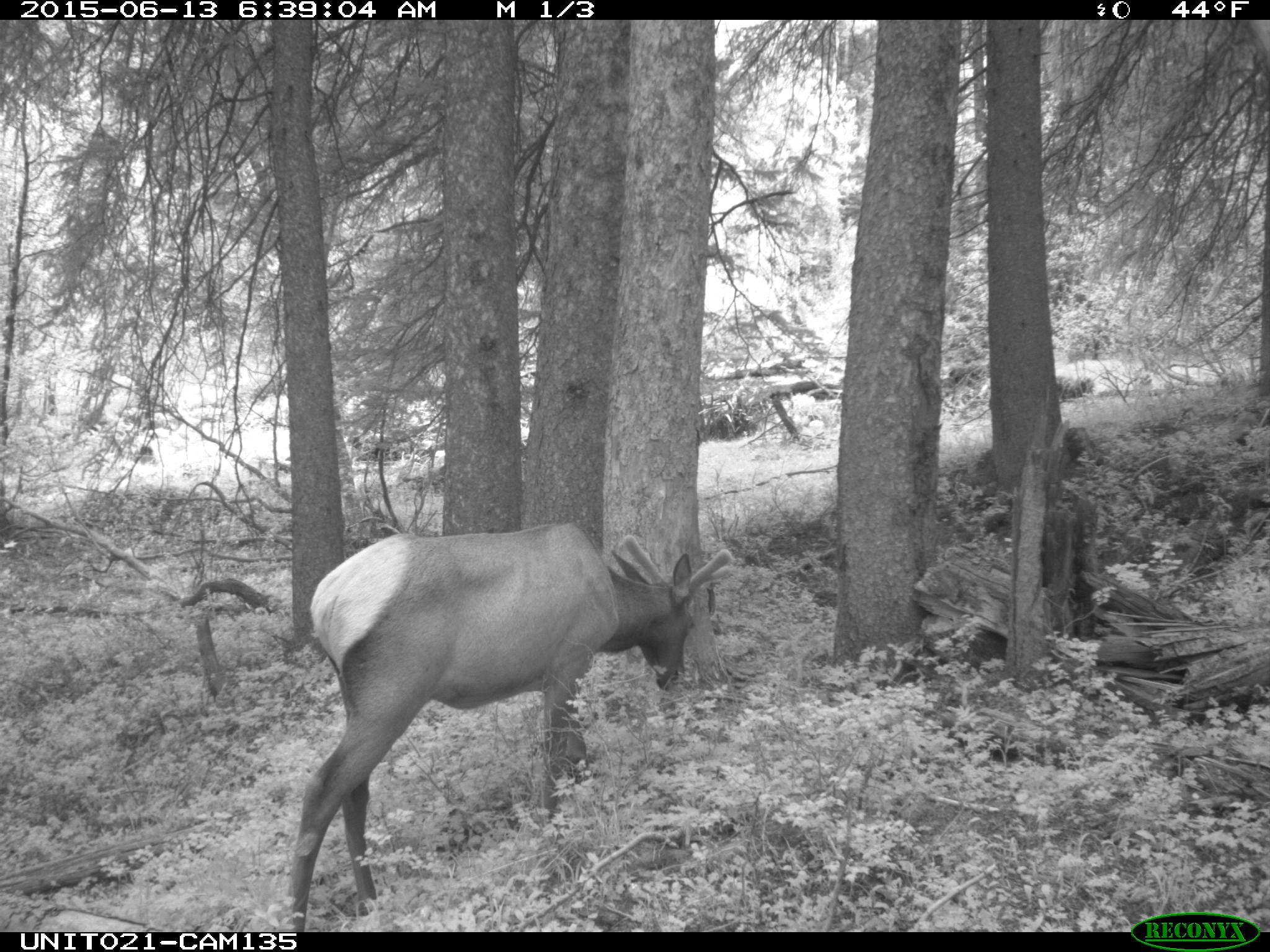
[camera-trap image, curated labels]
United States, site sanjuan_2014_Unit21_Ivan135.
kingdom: Animalia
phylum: Chordata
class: Mammalia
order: Artiodactyla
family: Cervidae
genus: Cervus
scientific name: Cervus elaphus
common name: red deer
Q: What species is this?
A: Cervus elaphus (red deer).